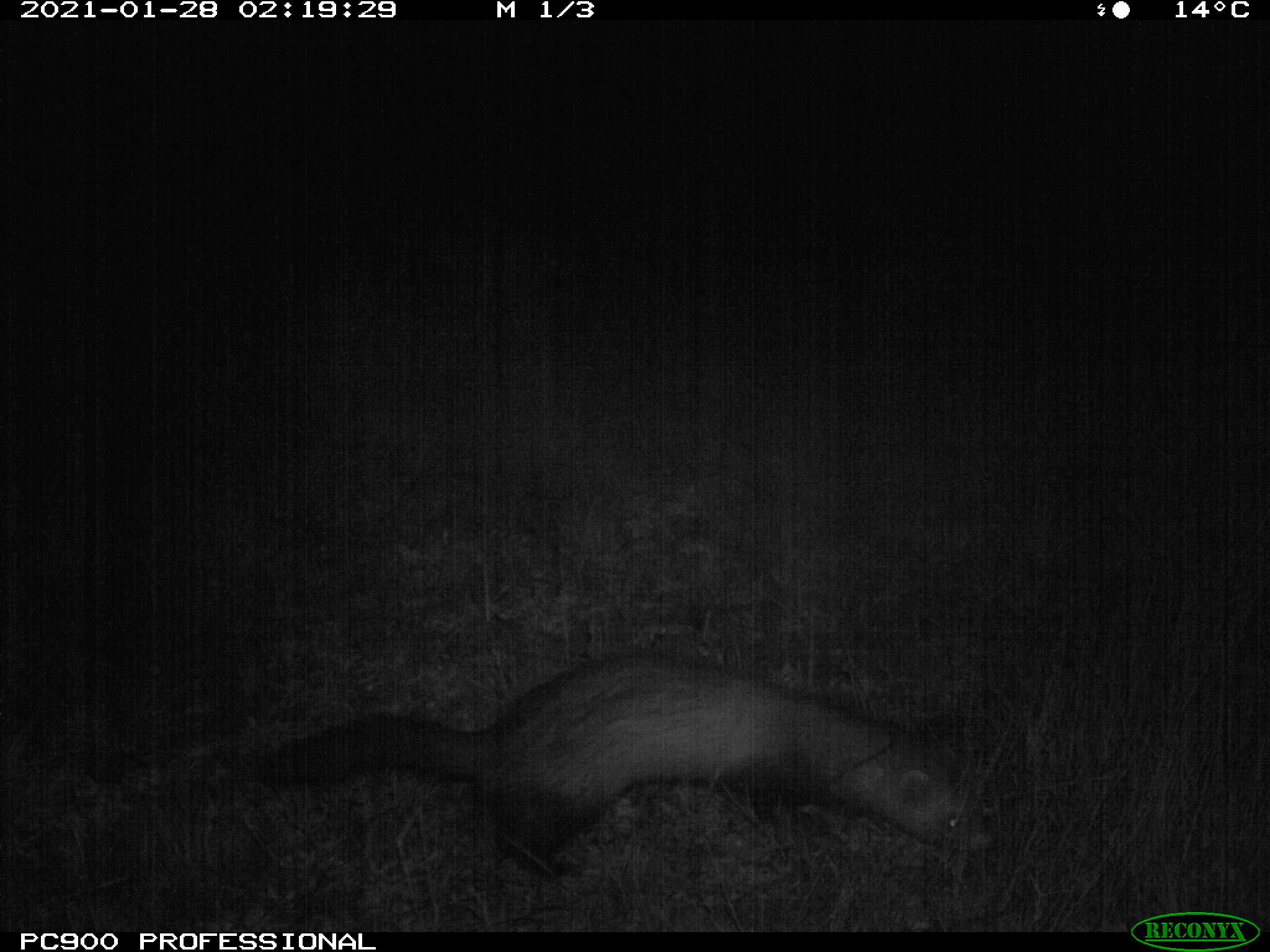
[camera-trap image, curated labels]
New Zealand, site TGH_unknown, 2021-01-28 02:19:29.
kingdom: Animalia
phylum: Chordata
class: Mammalia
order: Carnivora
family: Mustelidae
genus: Mustela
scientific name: Mustela furo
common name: ferret